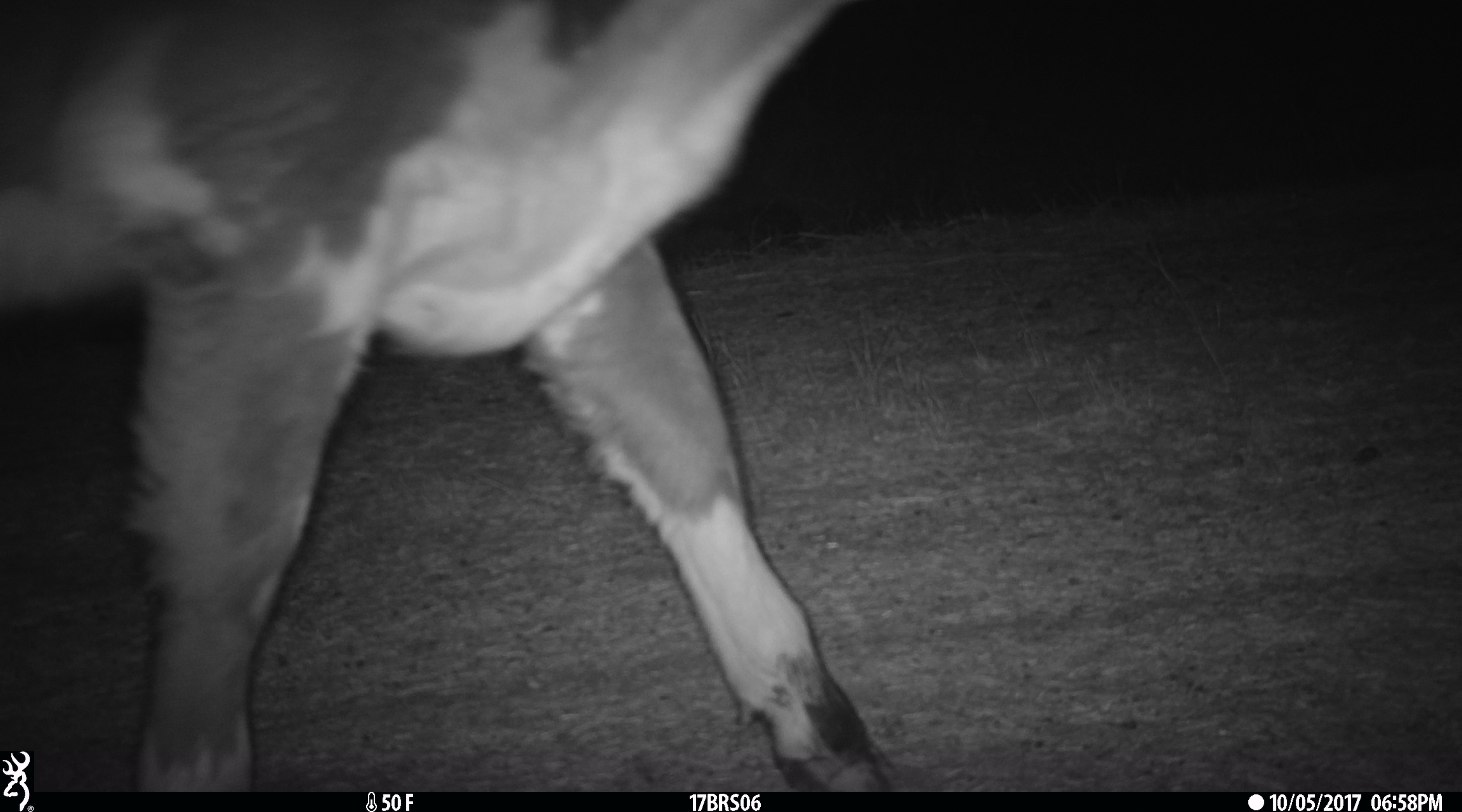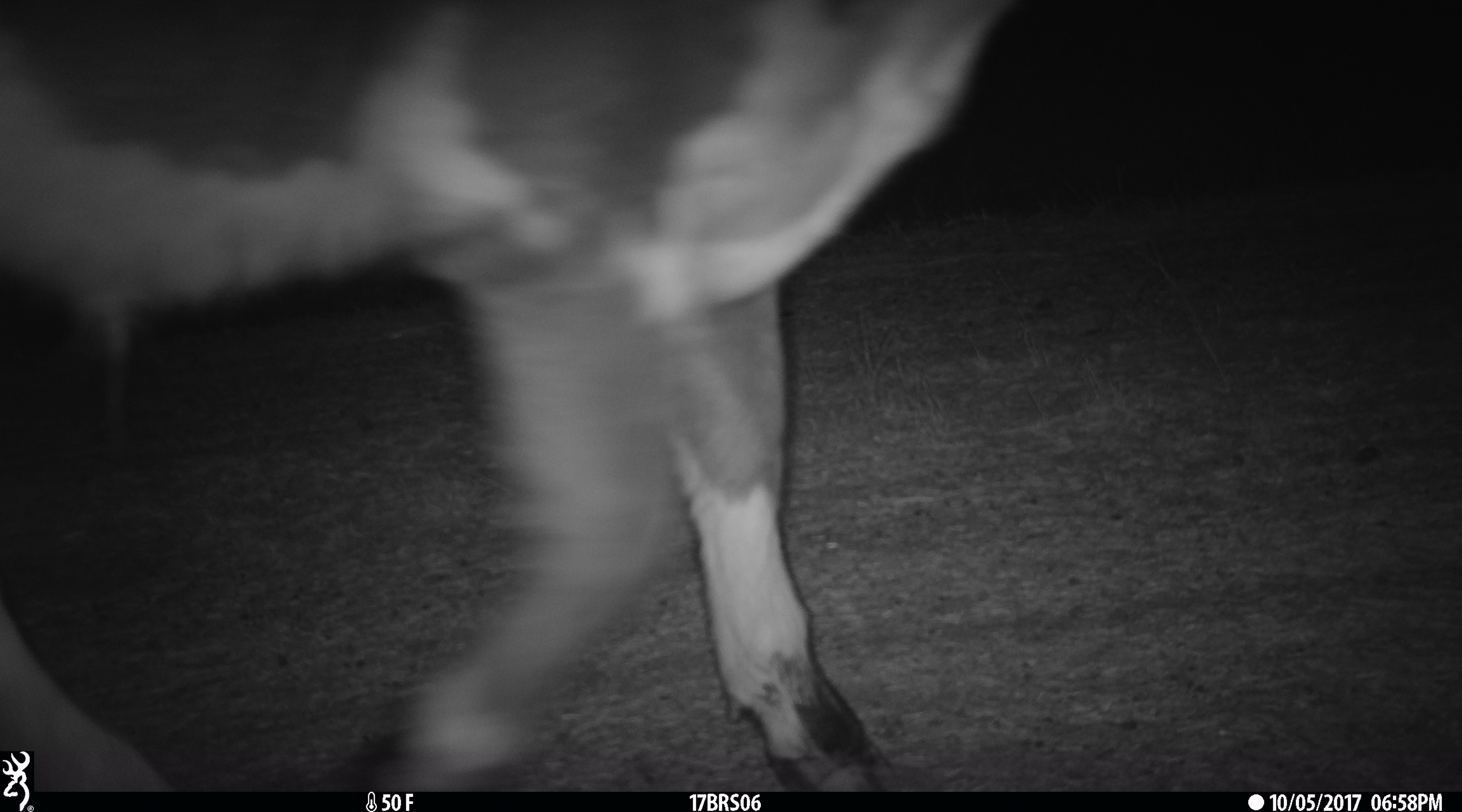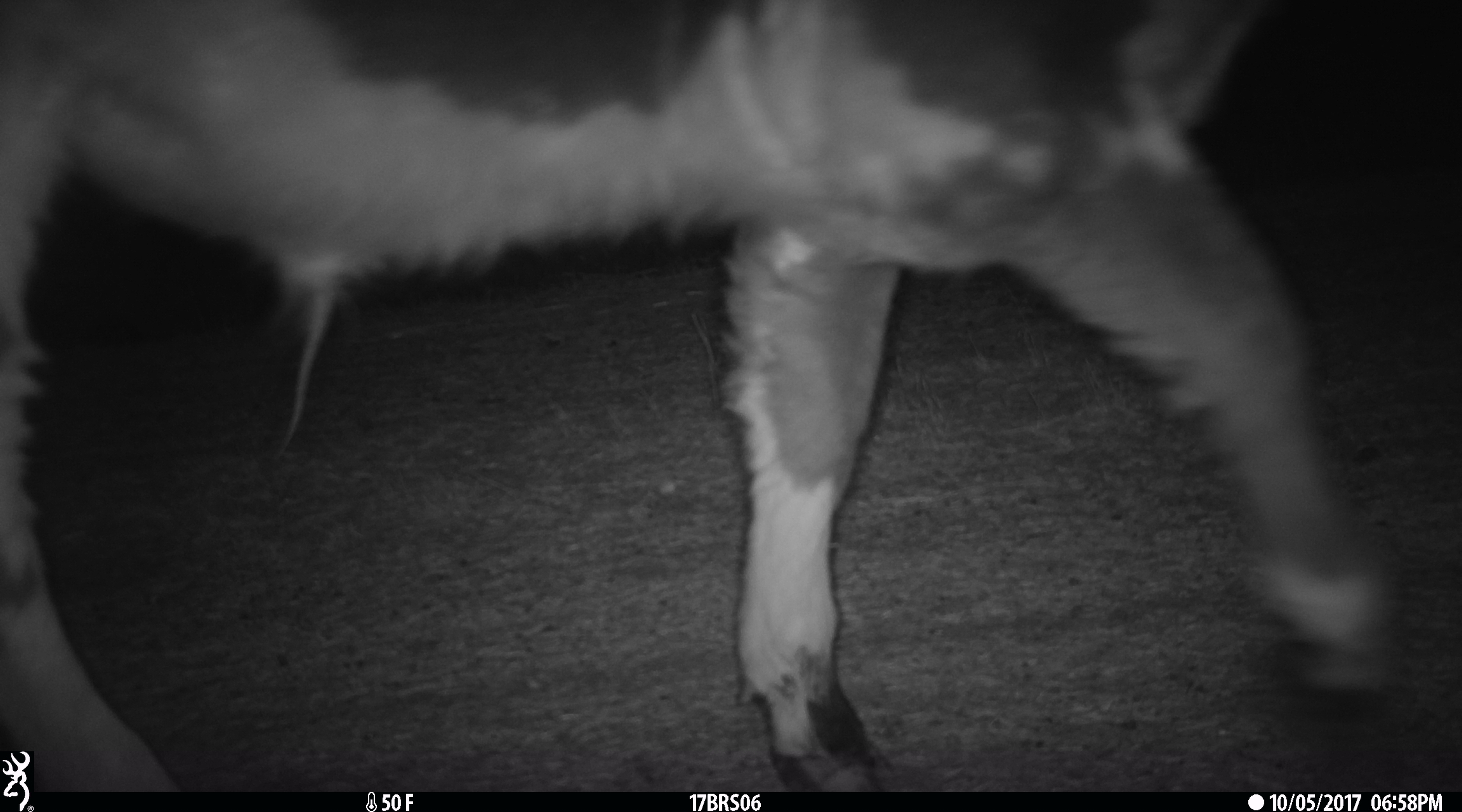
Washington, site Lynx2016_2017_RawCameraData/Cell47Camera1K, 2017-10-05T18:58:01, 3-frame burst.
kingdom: Animalia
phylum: Chordata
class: Mammalia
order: Artiodactyla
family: Bovidae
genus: Bos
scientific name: Bos taurus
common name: domestic cattle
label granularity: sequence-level